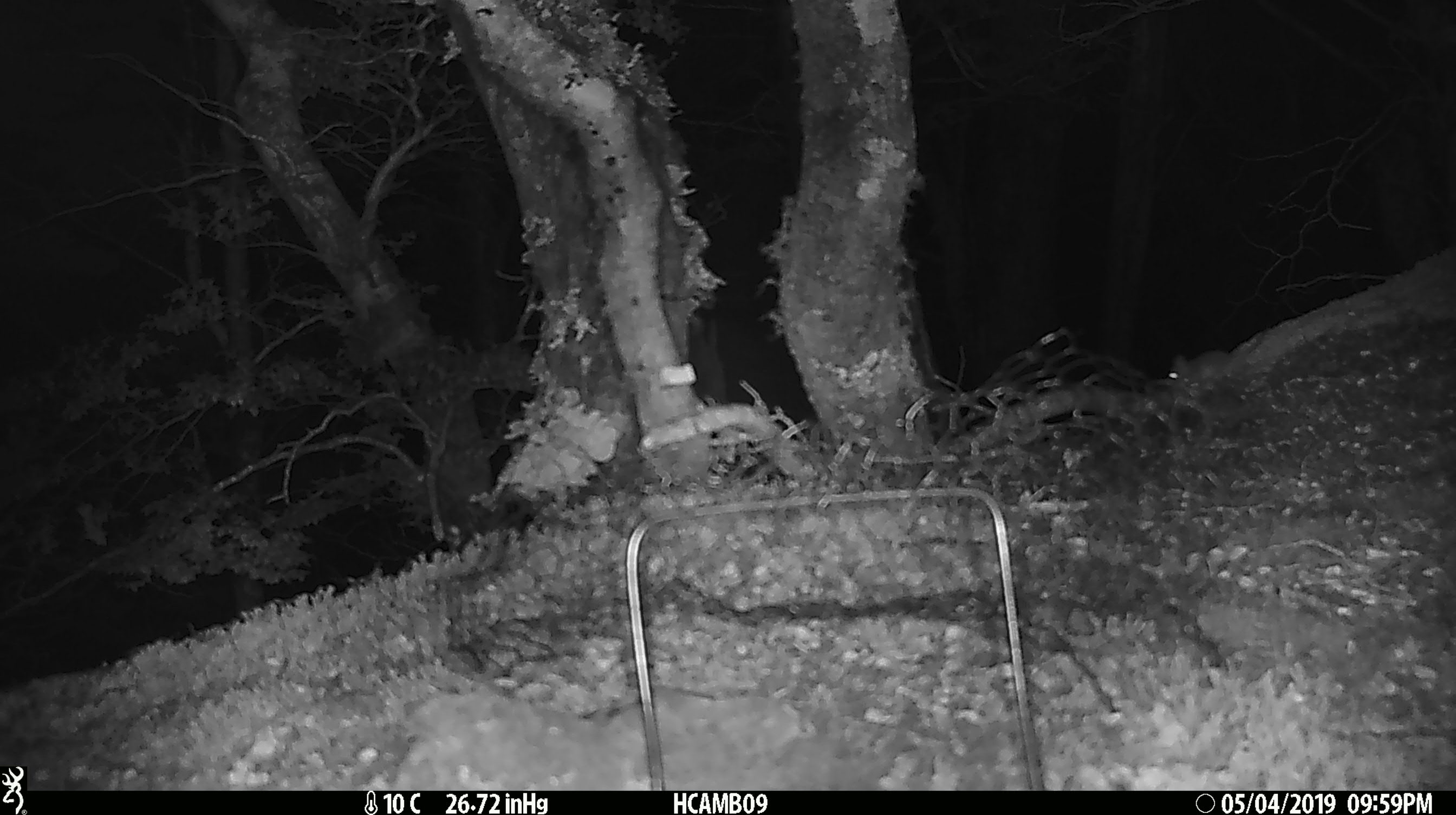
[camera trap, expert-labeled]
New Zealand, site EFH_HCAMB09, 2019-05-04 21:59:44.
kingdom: Animalia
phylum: Chordata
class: Mammalia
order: Rodentia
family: Muridae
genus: Mus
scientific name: Mus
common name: mouse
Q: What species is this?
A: Mouse (Mus).